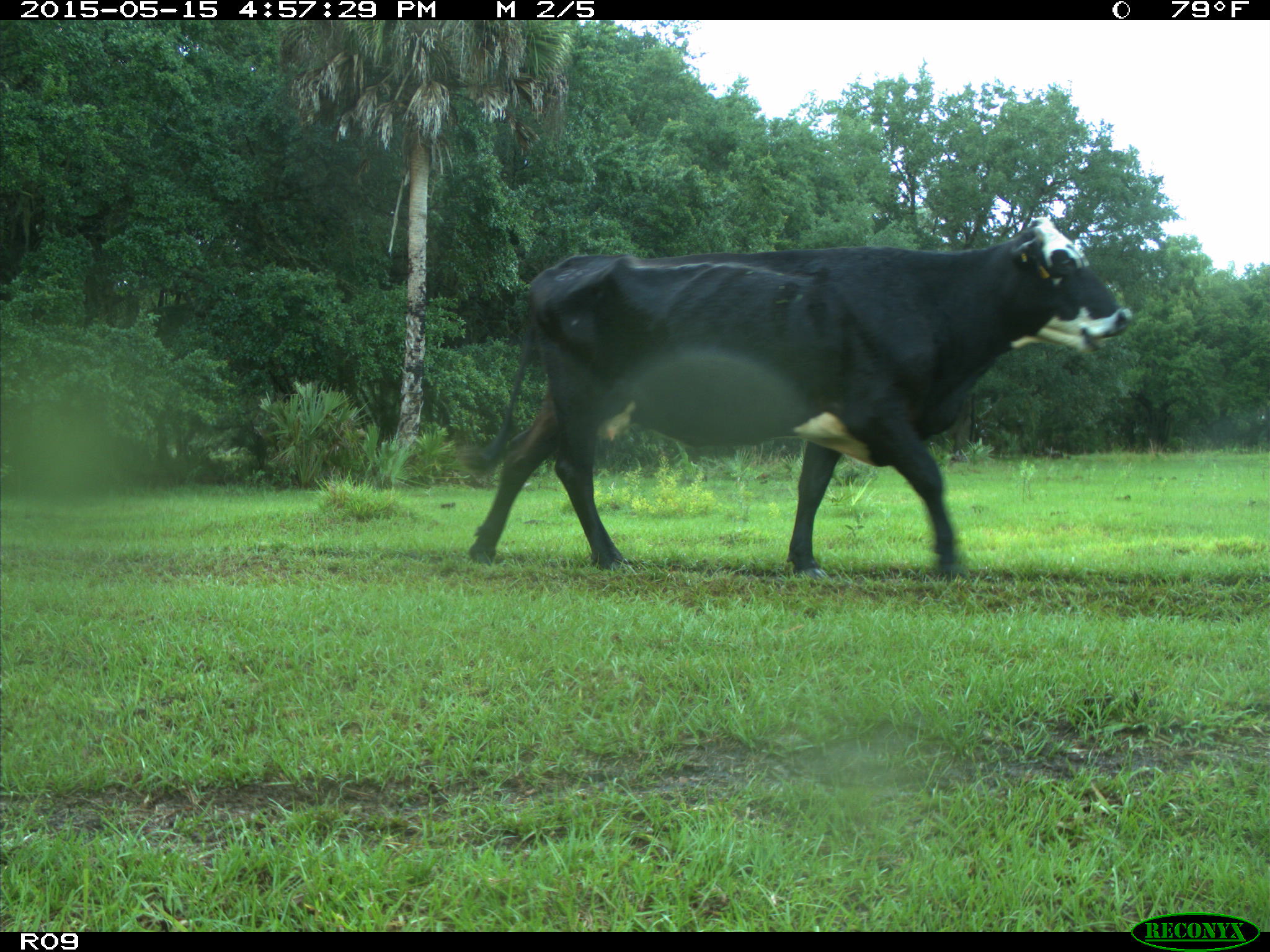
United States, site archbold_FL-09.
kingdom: Animalia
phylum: Chordata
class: Mammalia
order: Artiodactyla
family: Bovidae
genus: Bos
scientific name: Bos taurus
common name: domestic cow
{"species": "Bos taurus (domestic cow)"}